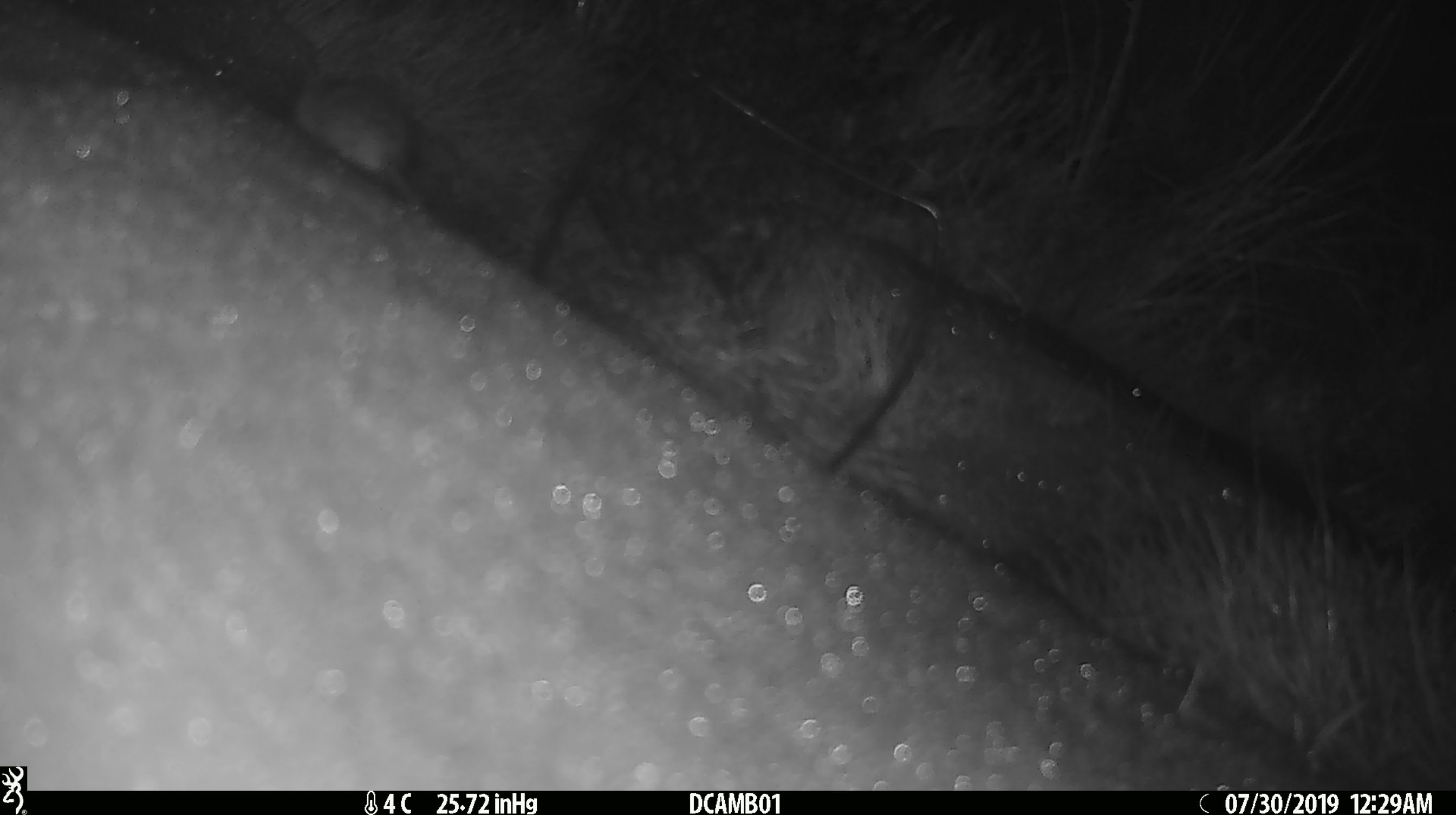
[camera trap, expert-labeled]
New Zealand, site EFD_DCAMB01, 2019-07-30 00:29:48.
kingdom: Animalia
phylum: Chordata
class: Mammalia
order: Rodentia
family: Muridae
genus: Mus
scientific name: Mus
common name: mouse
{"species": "mouse (Mus)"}